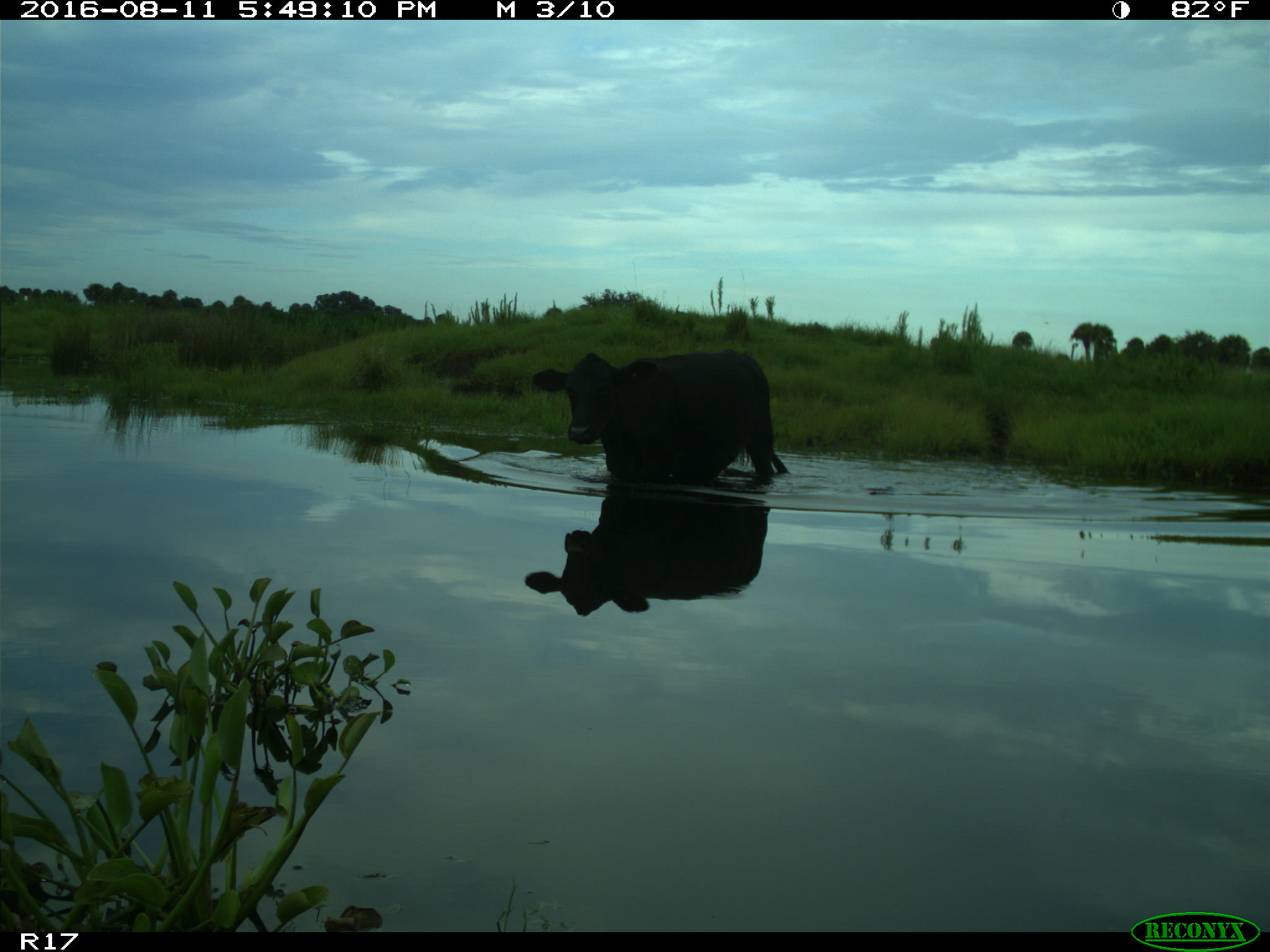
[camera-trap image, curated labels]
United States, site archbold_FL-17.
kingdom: Animalia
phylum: Chordata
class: Mammalia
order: Artiodactyla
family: Bovidae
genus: Bos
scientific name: Bos taurus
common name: domestic cow